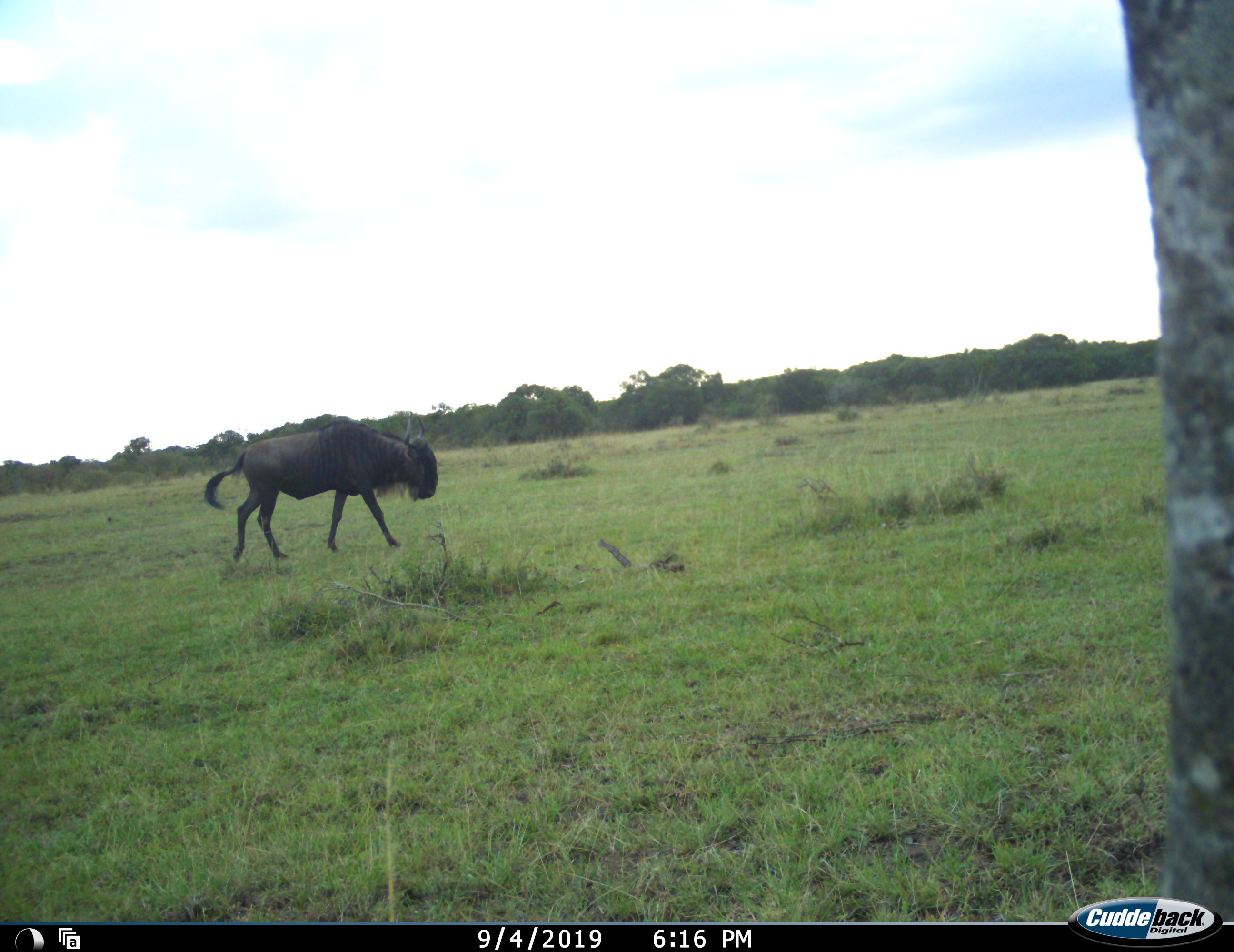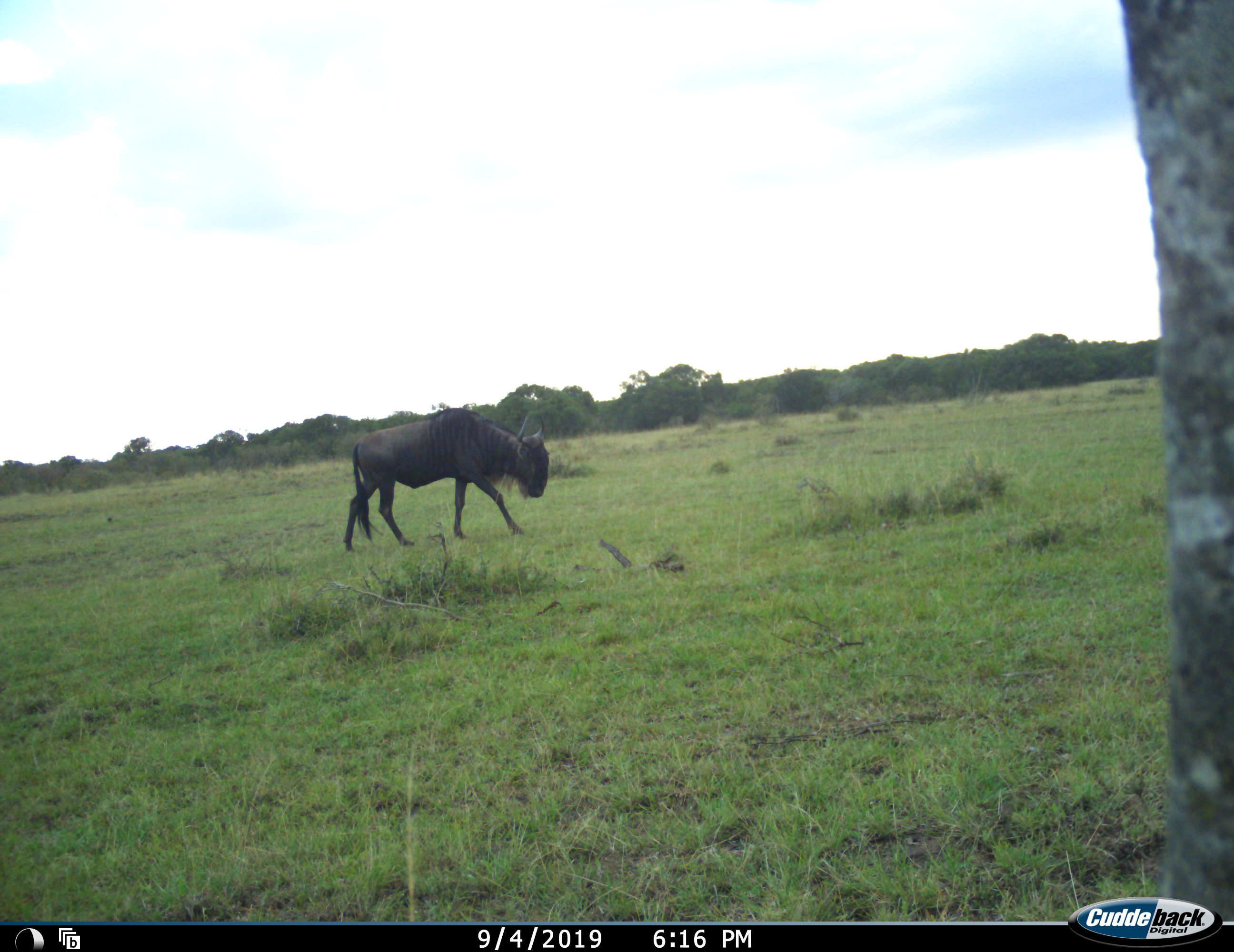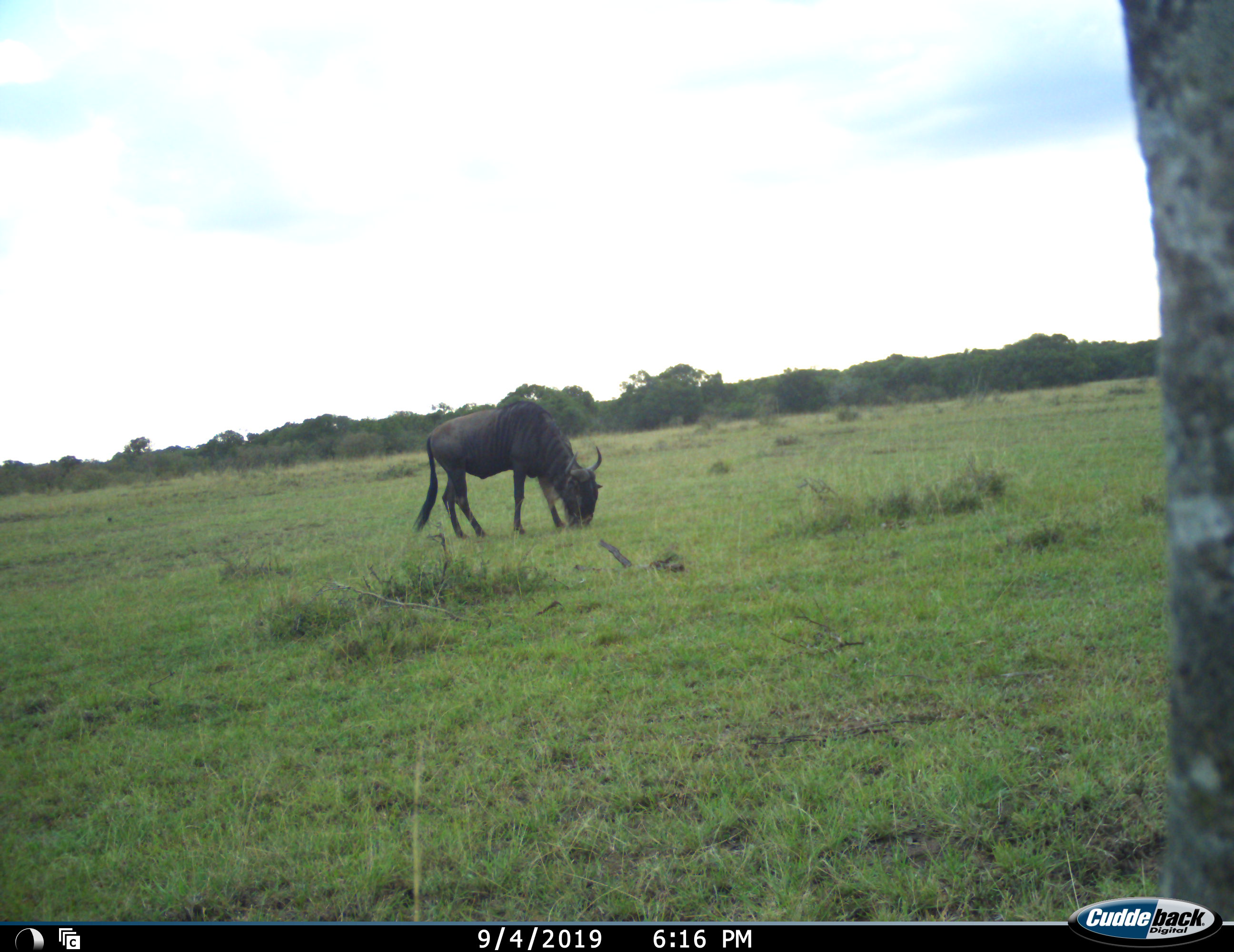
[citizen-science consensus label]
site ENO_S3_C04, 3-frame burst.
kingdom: Animalia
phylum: Chordata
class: Mammalia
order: Artiodactyla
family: Bovidae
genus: Connochaetes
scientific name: Connochaetes taurinus taurinus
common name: blue wildebeest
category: wildebeestblue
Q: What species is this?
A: Wildebeestblue (blue wildebeest) (Connochaetes taurinus taurinus).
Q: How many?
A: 1.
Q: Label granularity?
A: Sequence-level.